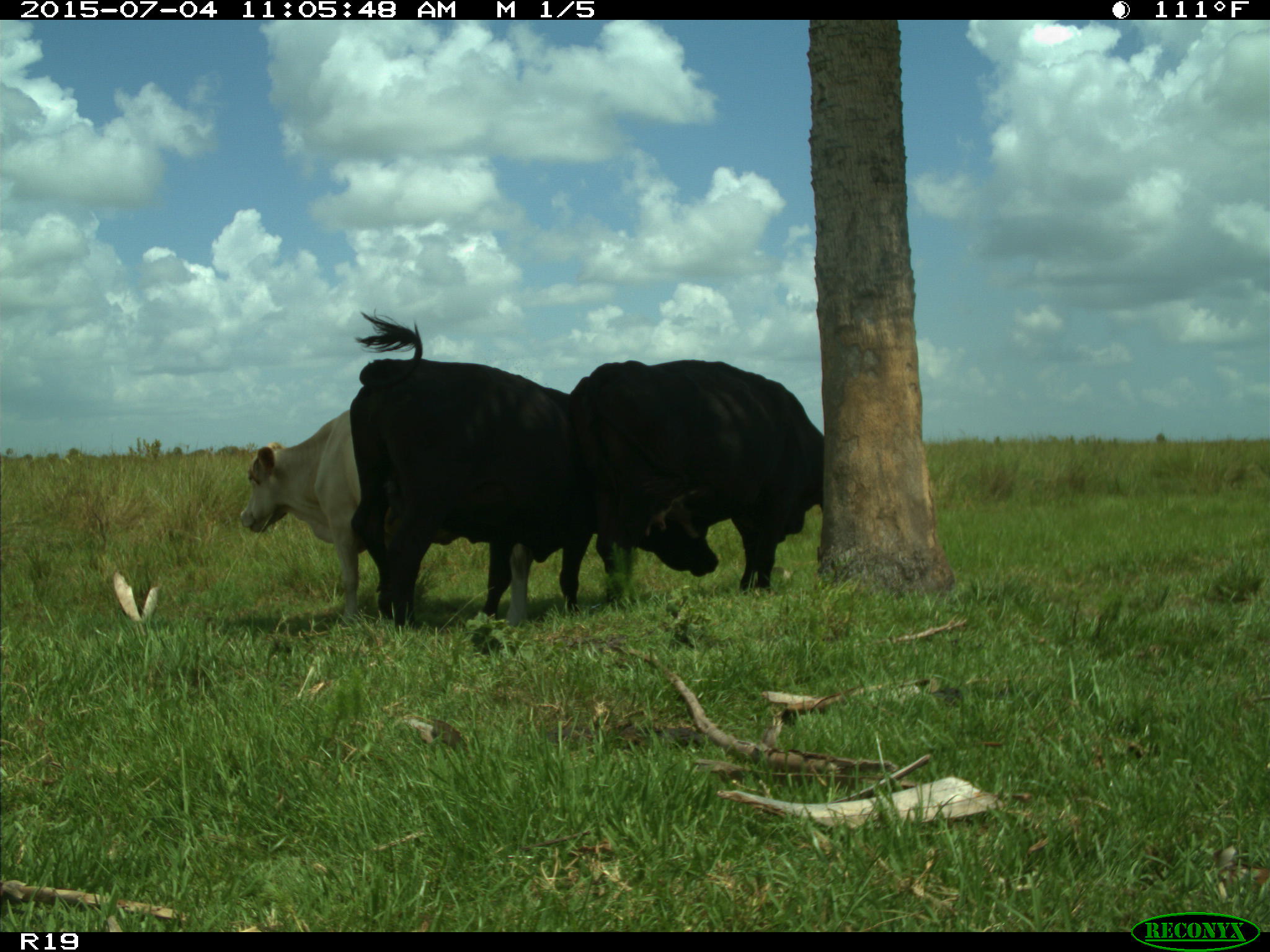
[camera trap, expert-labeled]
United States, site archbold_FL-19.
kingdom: Animalia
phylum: Chordata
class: Mammalia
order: Artiodactyla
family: Bovidae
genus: Bos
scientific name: Bos taurus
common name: domestic cow